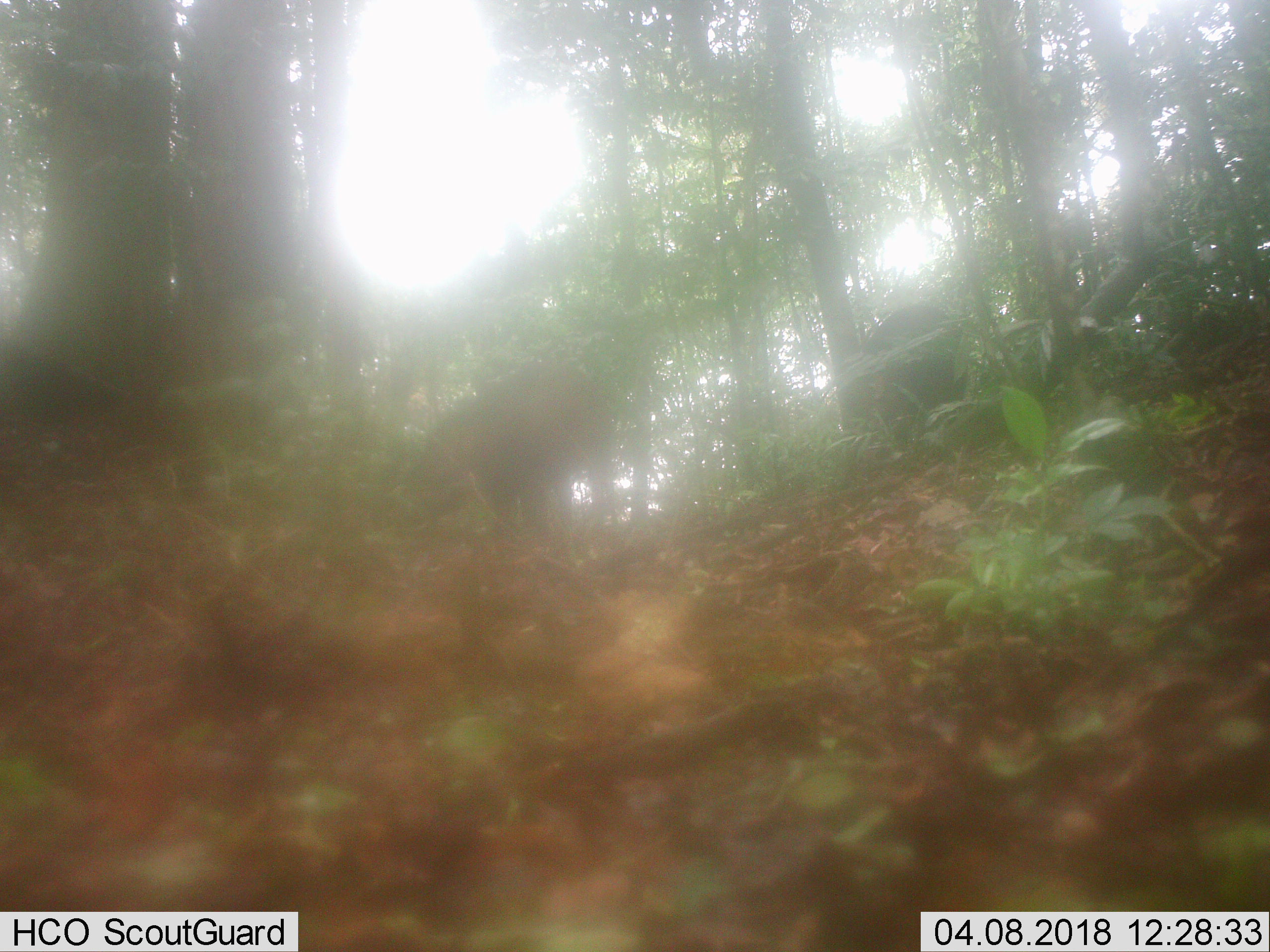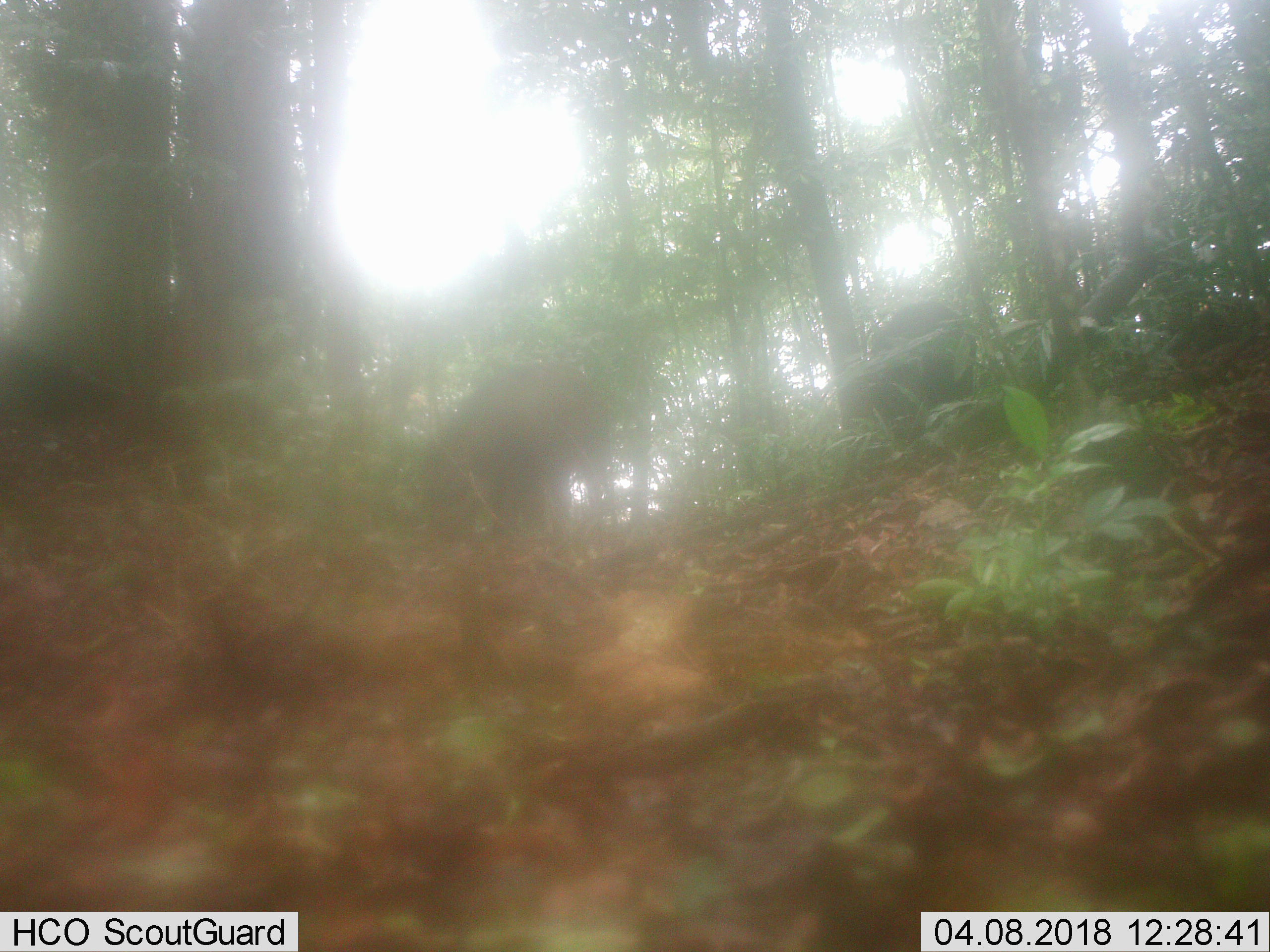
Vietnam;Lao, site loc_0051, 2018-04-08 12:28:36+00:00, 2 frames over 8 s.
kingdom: Animalia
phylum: Chordata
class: Mammalia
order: Artiodactyla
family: Suidae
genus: Sus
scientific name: Sus scrofa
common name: eurasian wild pig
Eurasian wild pig (Sus scrofa). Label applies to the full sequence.